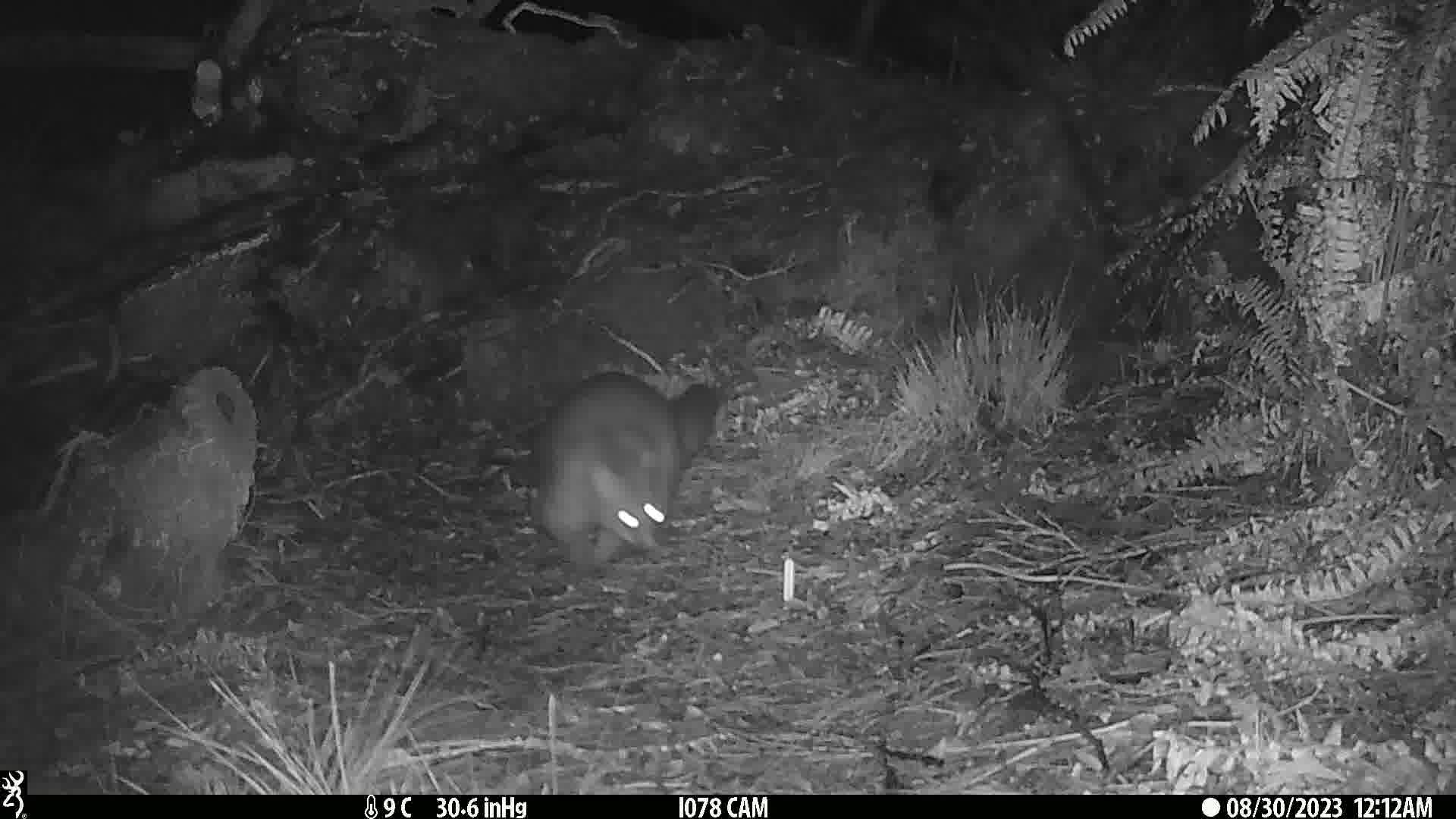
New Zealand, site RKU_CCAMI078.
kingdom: Animalia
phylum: Chordata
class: Mammalia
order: Diprotodontia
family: Phalangeridae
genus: Trichosurus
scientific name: Trichosurus vulpecula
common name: common brushtail possum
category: possum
Possum (common brushtail possum) (Trichosurus vulpecula).